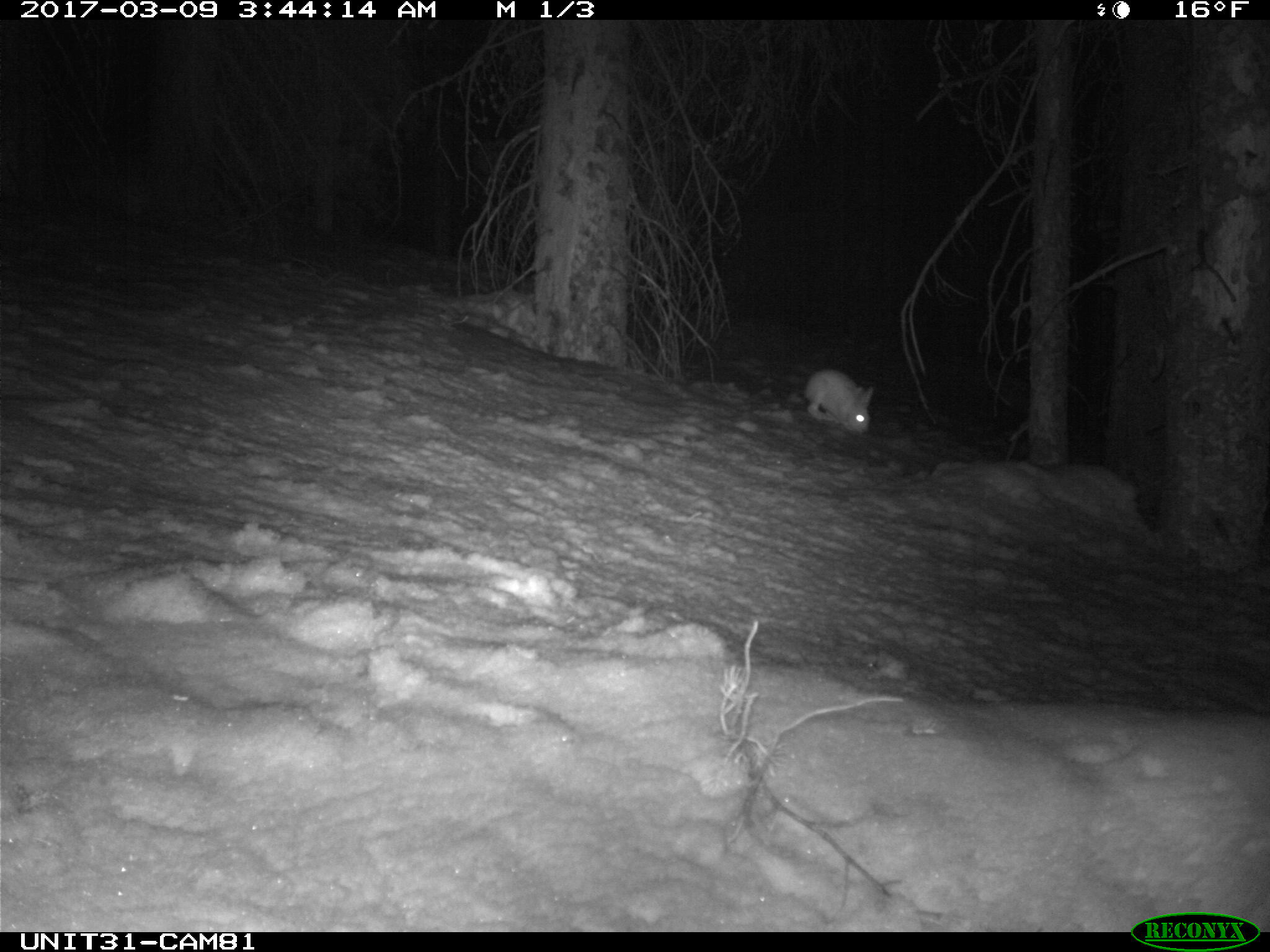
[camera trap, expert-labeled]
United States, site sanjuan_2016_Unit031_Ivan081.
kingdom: Animalia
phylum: Chordata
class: Mammalia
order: Lagomorpha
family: Leporidae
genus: Lepus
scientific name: Lepus americanus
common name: snowshoe hare